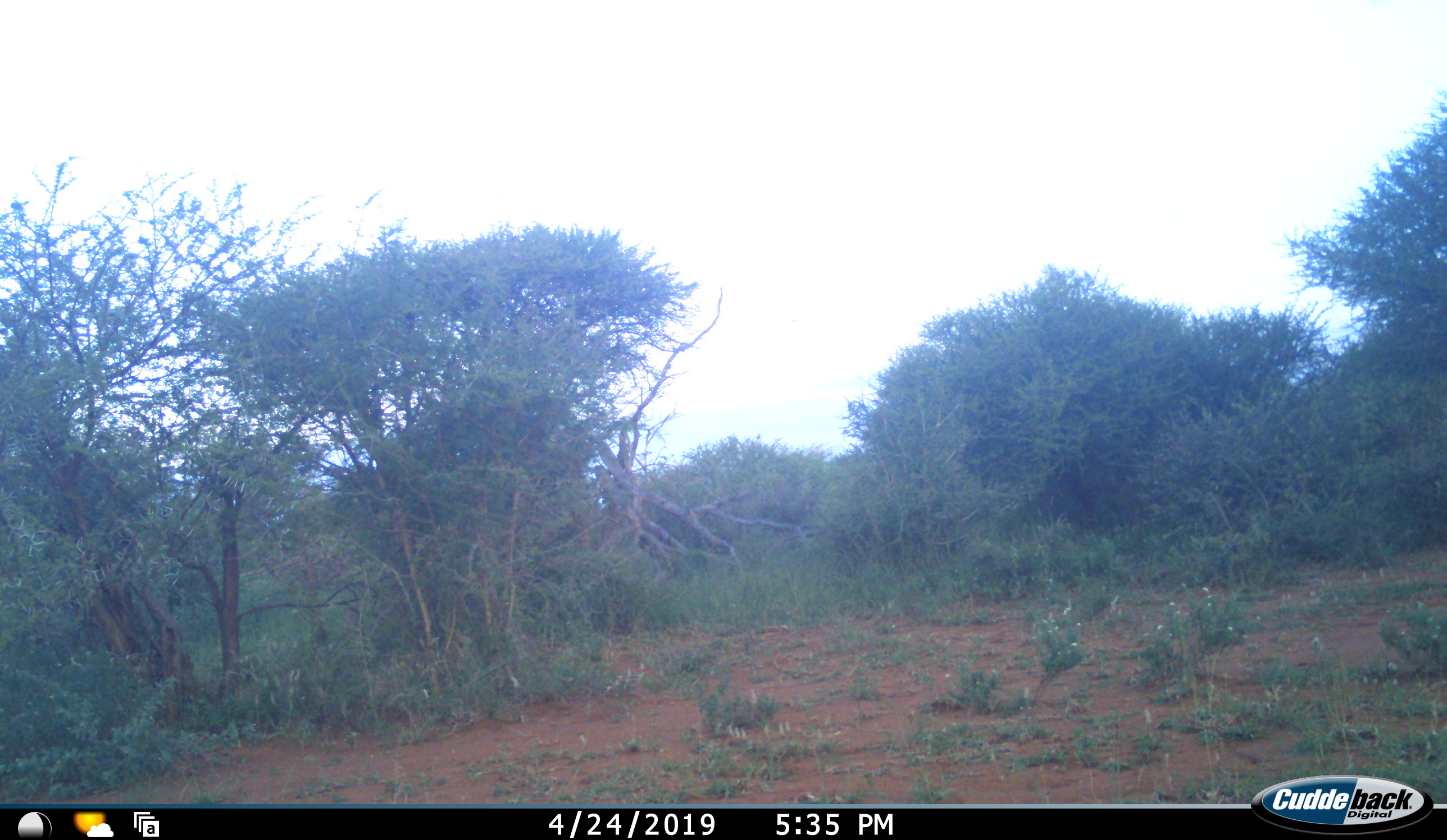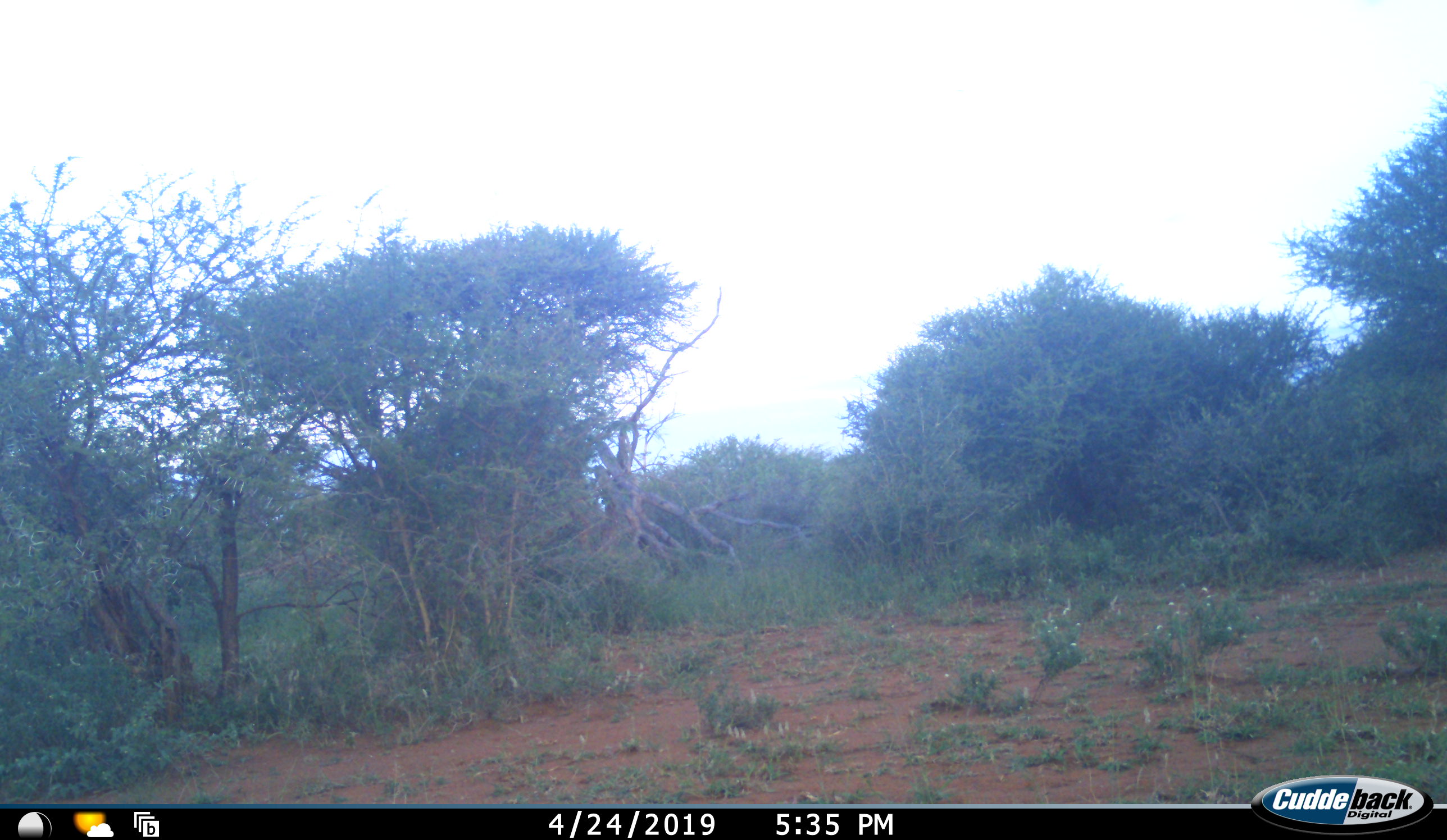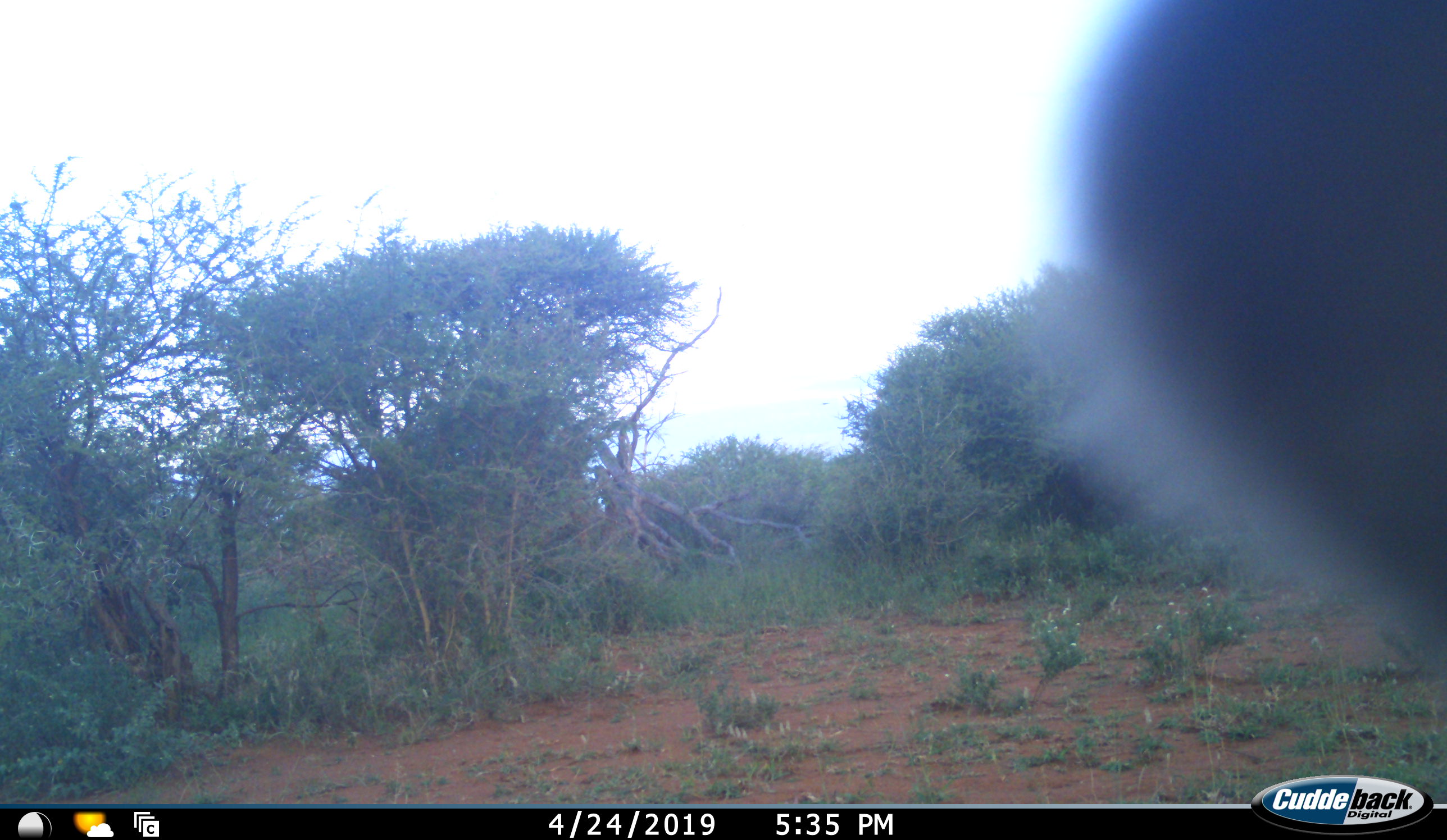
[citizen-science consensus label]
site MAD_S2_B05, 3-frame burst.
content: unidentified animal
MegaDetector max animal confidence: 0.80